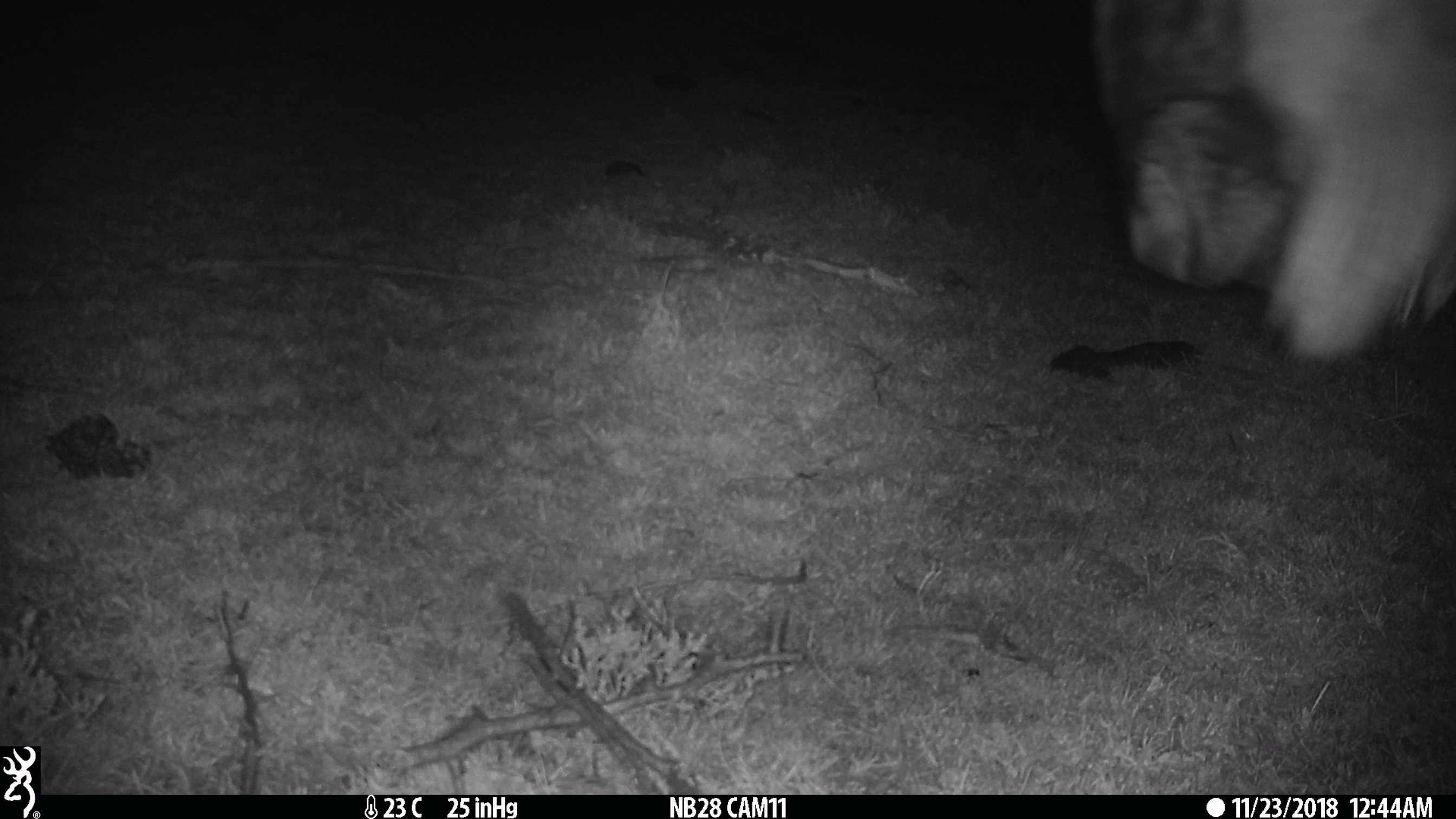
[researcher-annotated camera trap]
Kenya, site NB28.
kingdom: Animalia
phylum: Chordata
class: Mammalia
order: Artiodactyla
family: Bovidae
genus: Connochaetes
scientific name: Connochaetes taurinus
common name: blue wildebeest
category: wildebeest